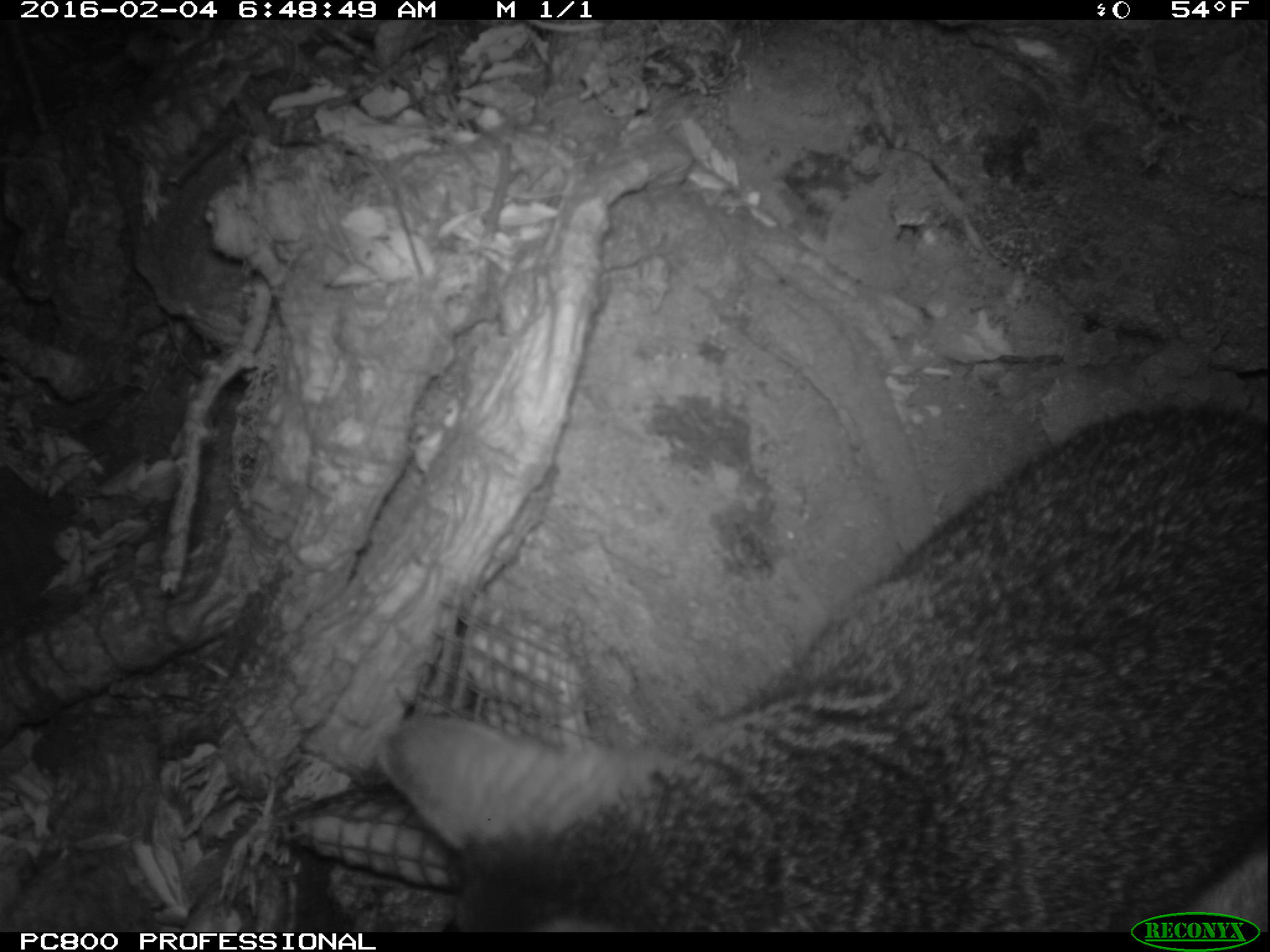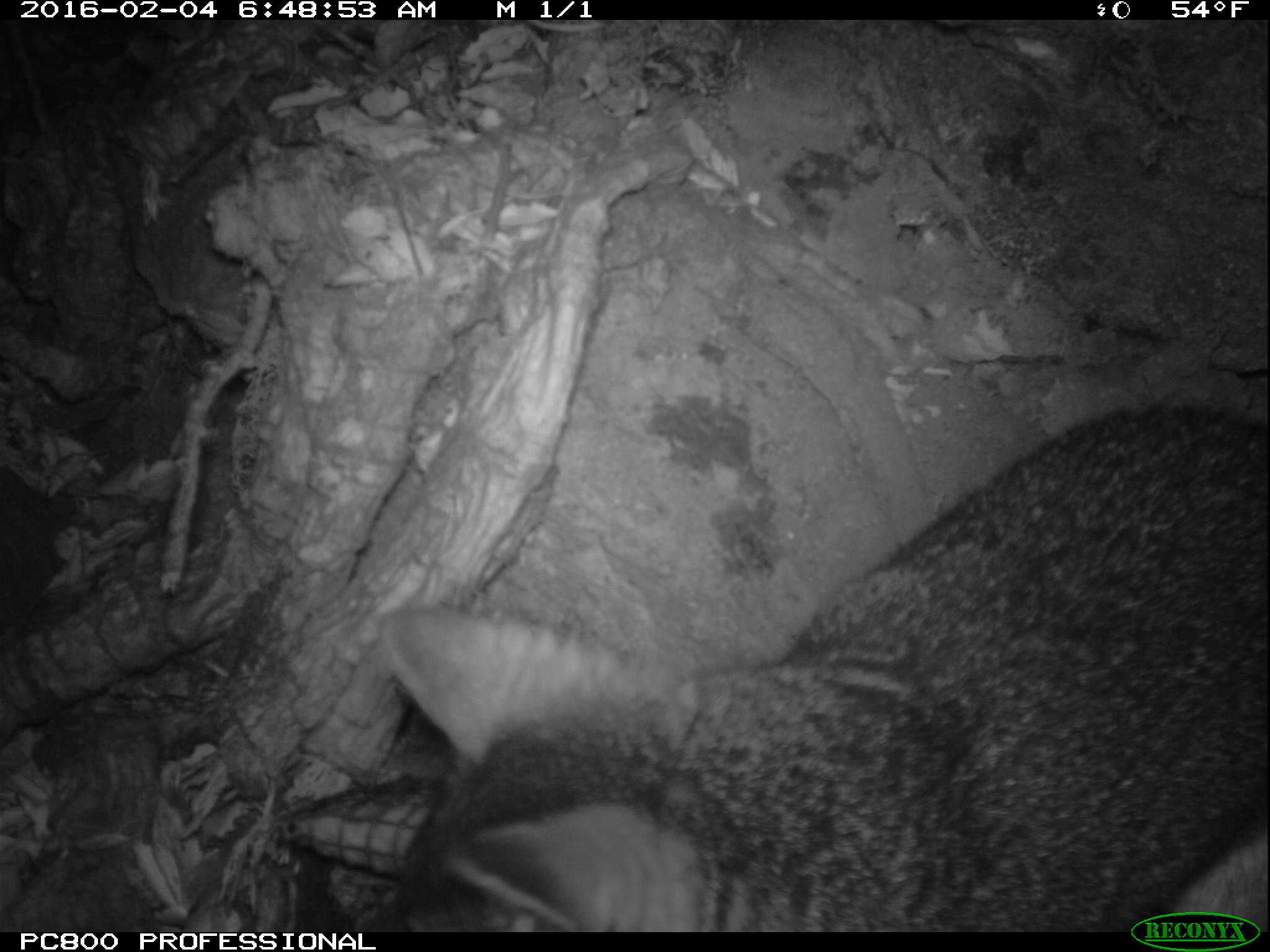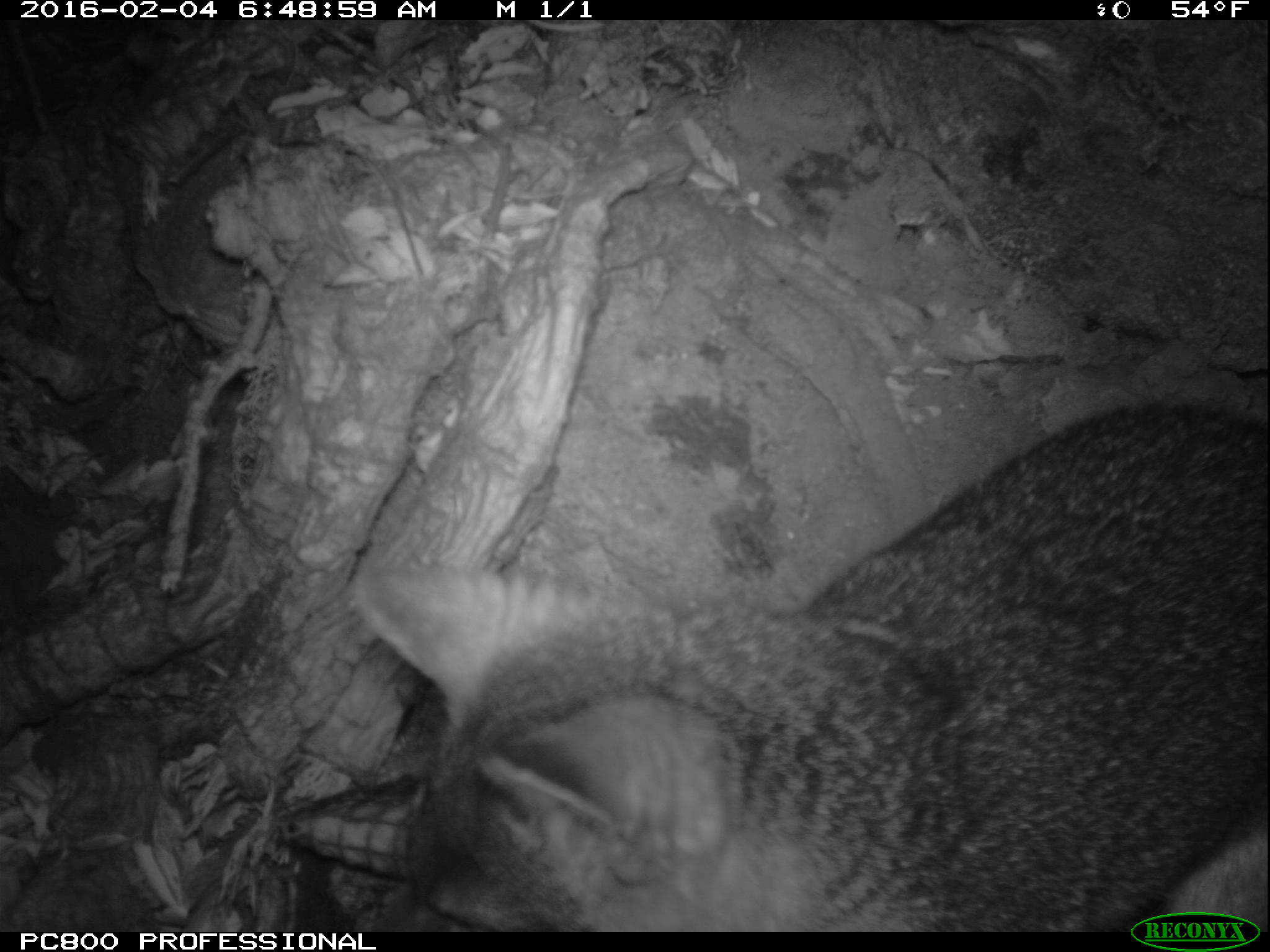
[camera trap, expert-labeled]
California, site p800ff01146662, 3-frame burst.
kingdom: Animalia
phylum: Chordata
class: Mammalia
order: Carnivora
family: Canidae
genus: Urocyon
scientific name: Urocyon littoralis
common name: island fox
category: fox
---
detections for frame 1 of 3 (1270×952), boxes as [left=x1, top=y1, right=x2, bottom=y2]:
fox: [left=380, top=405, right=1268, bottom=932]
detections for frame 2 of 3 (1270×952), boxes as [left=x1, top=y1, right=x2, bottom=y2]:
fox: [left=352, top=403, right=1269, bottom=932]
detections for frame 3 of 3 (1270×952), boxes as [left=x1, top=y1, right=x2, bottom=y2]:
fox: [left=362, top=397, right=1269, bottom=932]